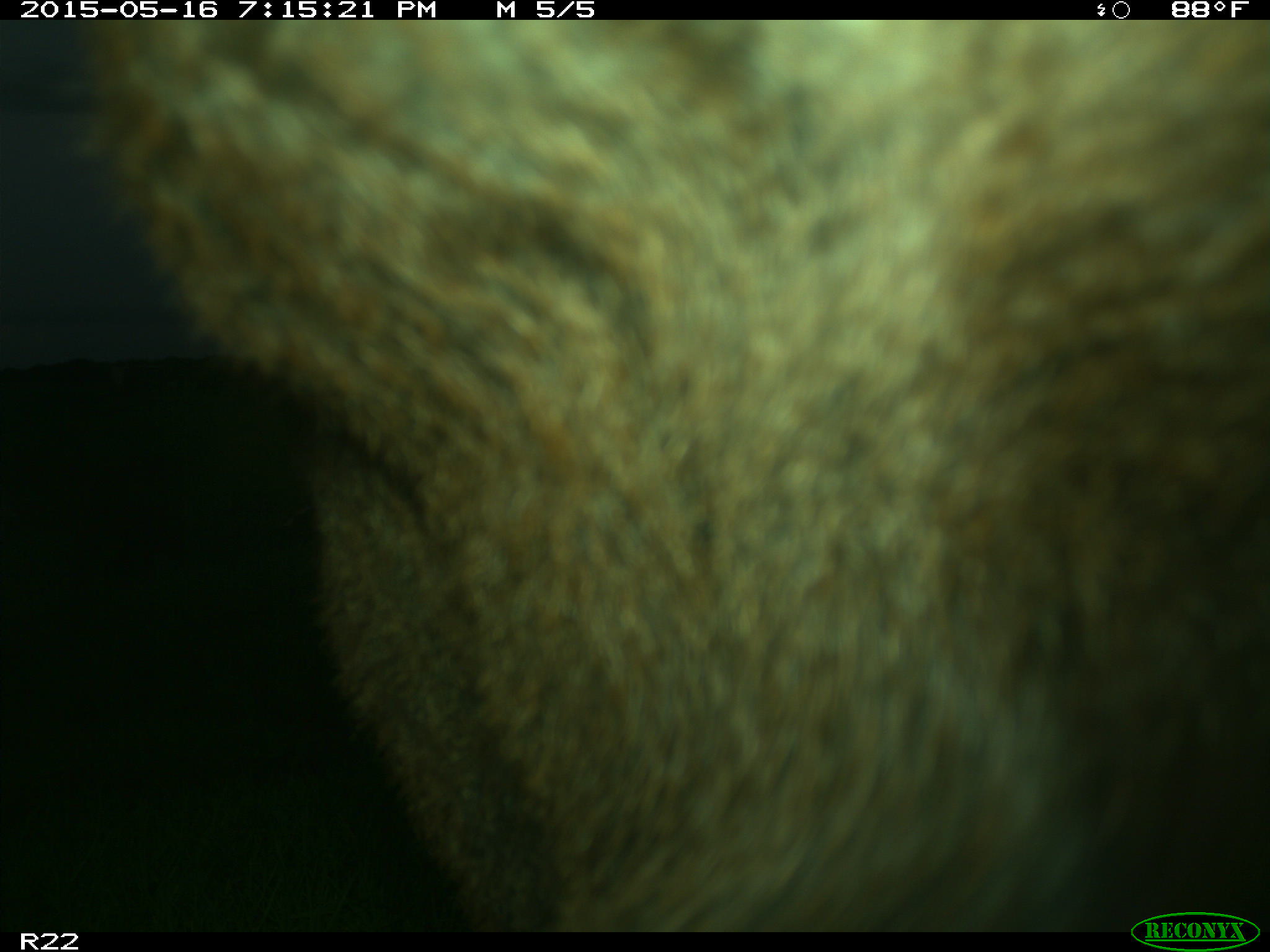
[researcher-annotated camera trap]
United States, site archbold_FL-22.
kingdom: Animalia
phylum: Chordata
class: Mammalia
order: Artiodactyla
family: Bovidae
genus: Bos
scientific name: Bos taurus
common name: domestic cow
Bos taurus (domestic cow).